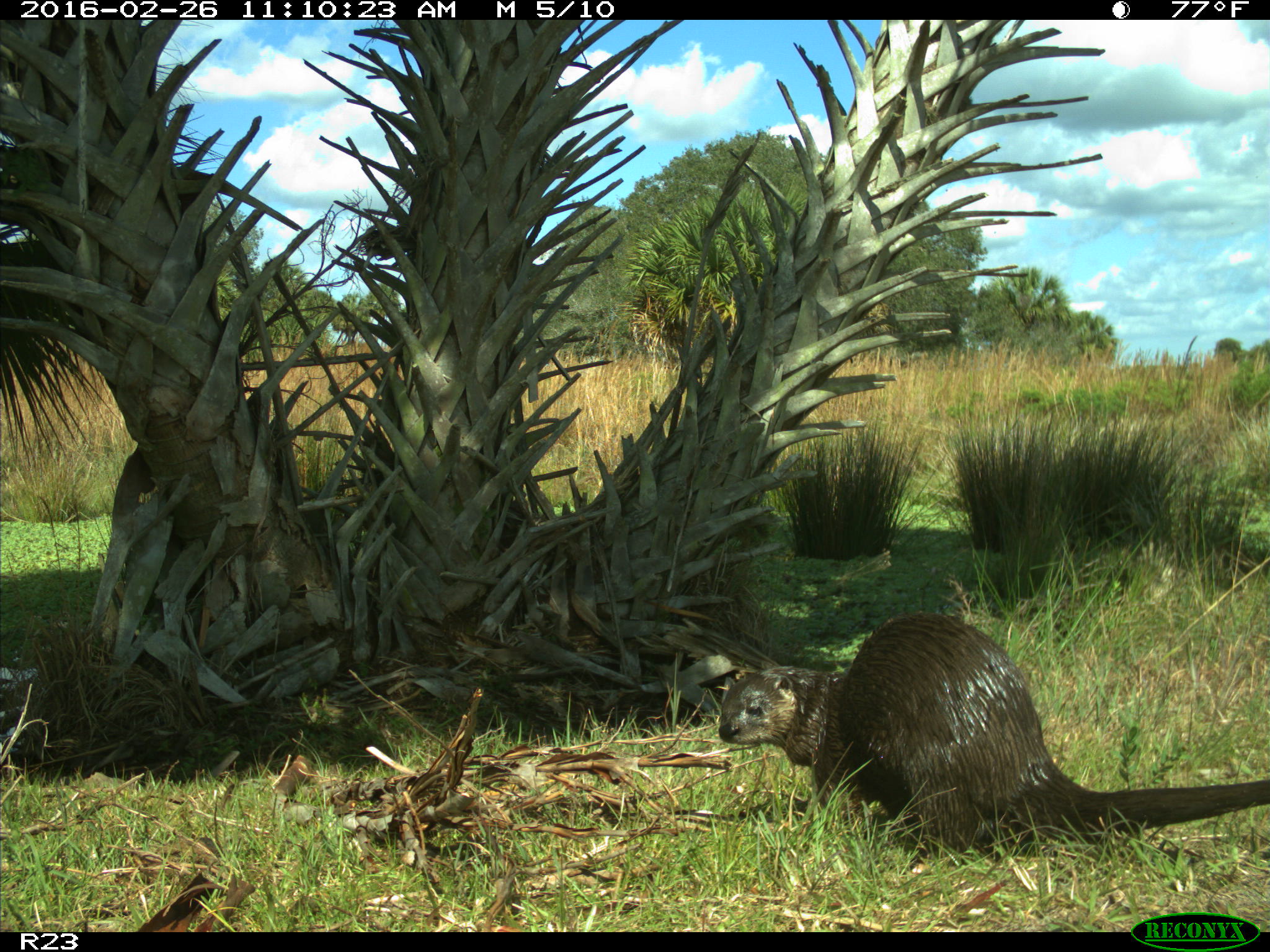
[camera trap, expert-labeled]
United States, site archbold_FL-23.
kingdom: Animalia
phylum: Chordata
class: Mammalia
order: Carnivora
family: Mustelidae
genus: Lontra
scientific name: Lontra canadensis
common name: north american river otter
Lontra canadensis (north american river otter).